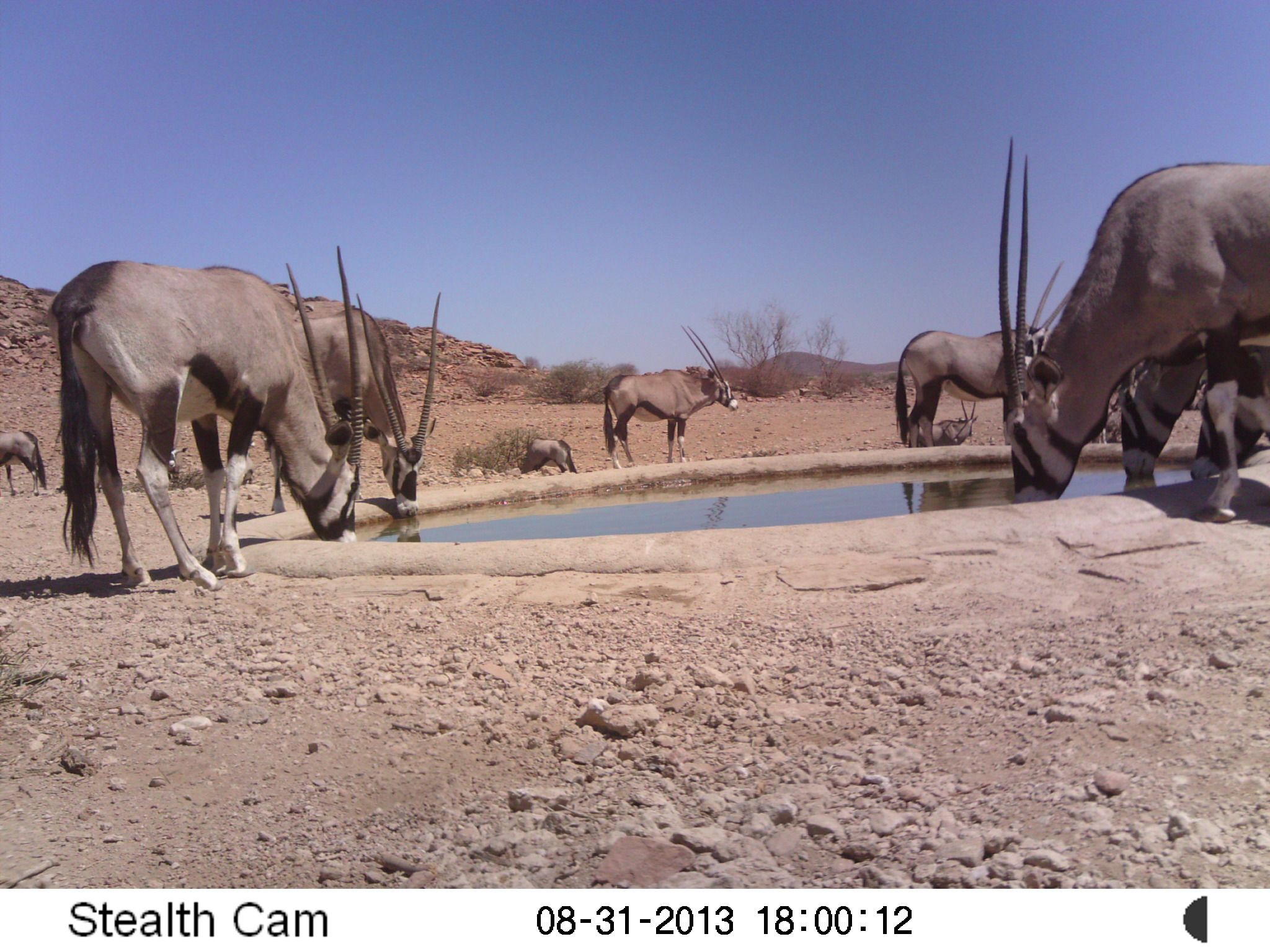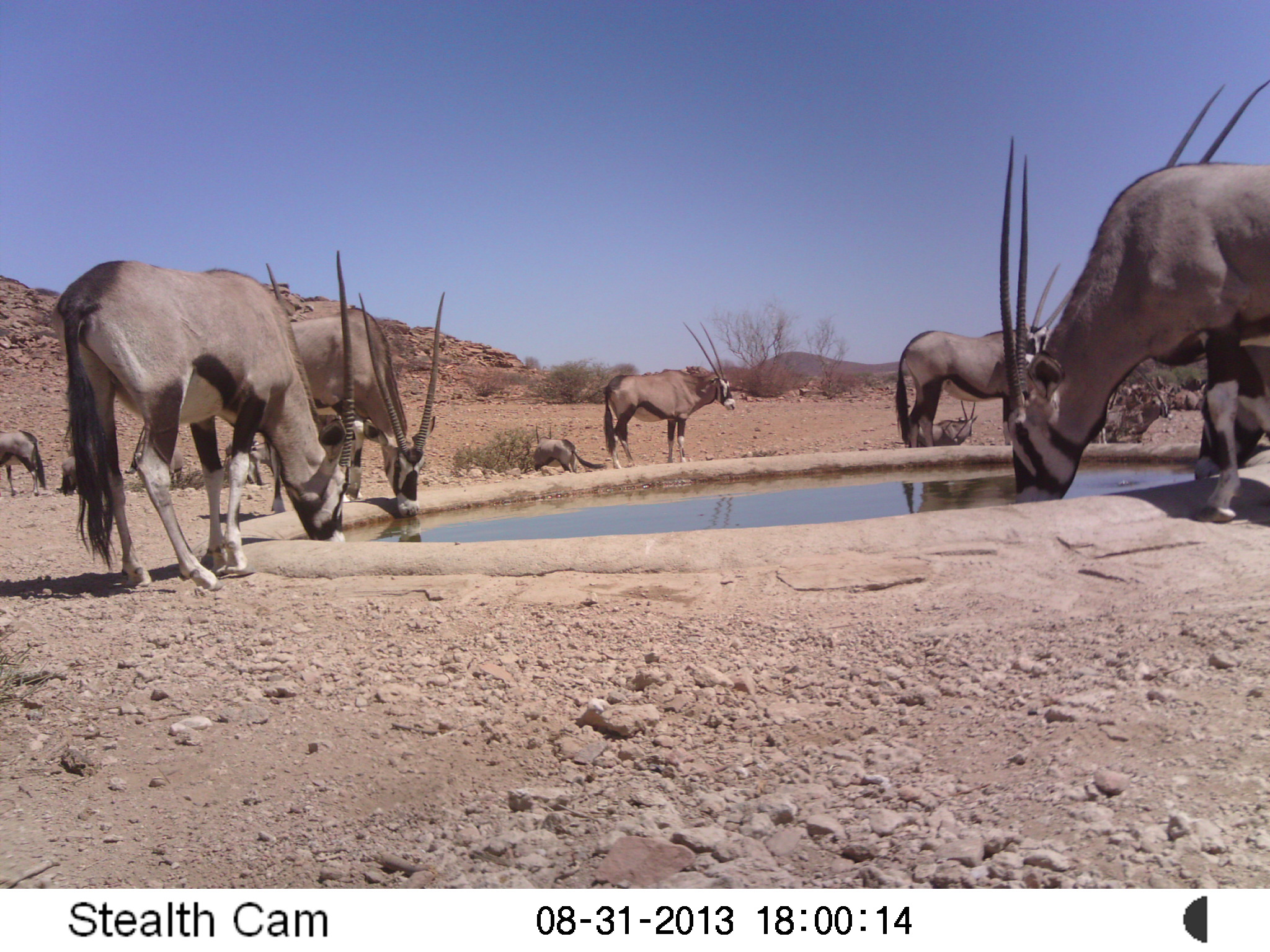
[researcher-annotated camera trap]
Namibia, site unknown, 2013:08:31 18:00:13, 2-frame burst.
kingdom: Animalia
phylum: Chordata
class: Mammalia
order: Artiodactyla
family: Bovidae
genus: Oryx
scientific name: Oryx gazella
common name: gemsbok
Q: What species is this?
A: Oryx gazella (gemsbok).